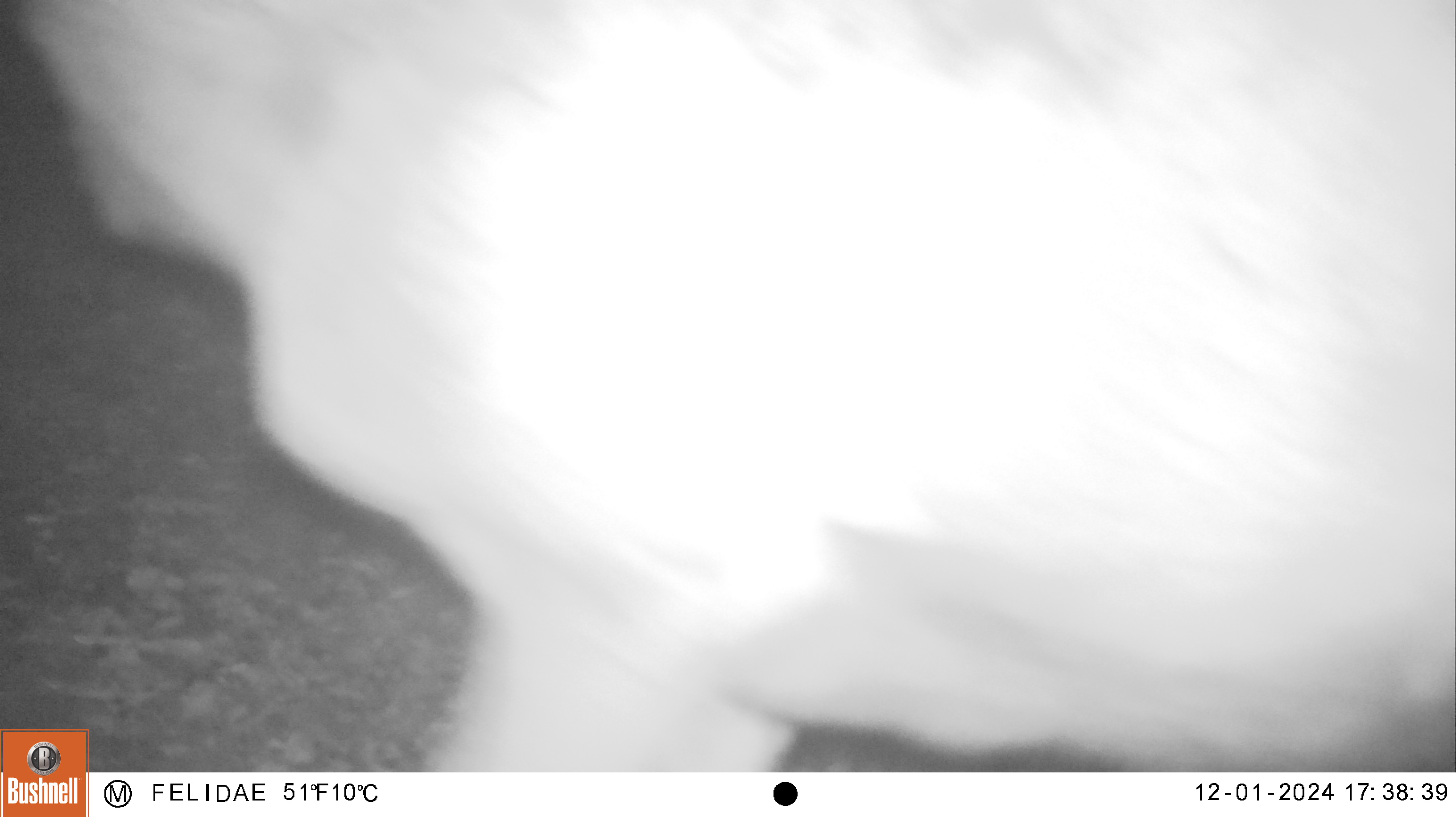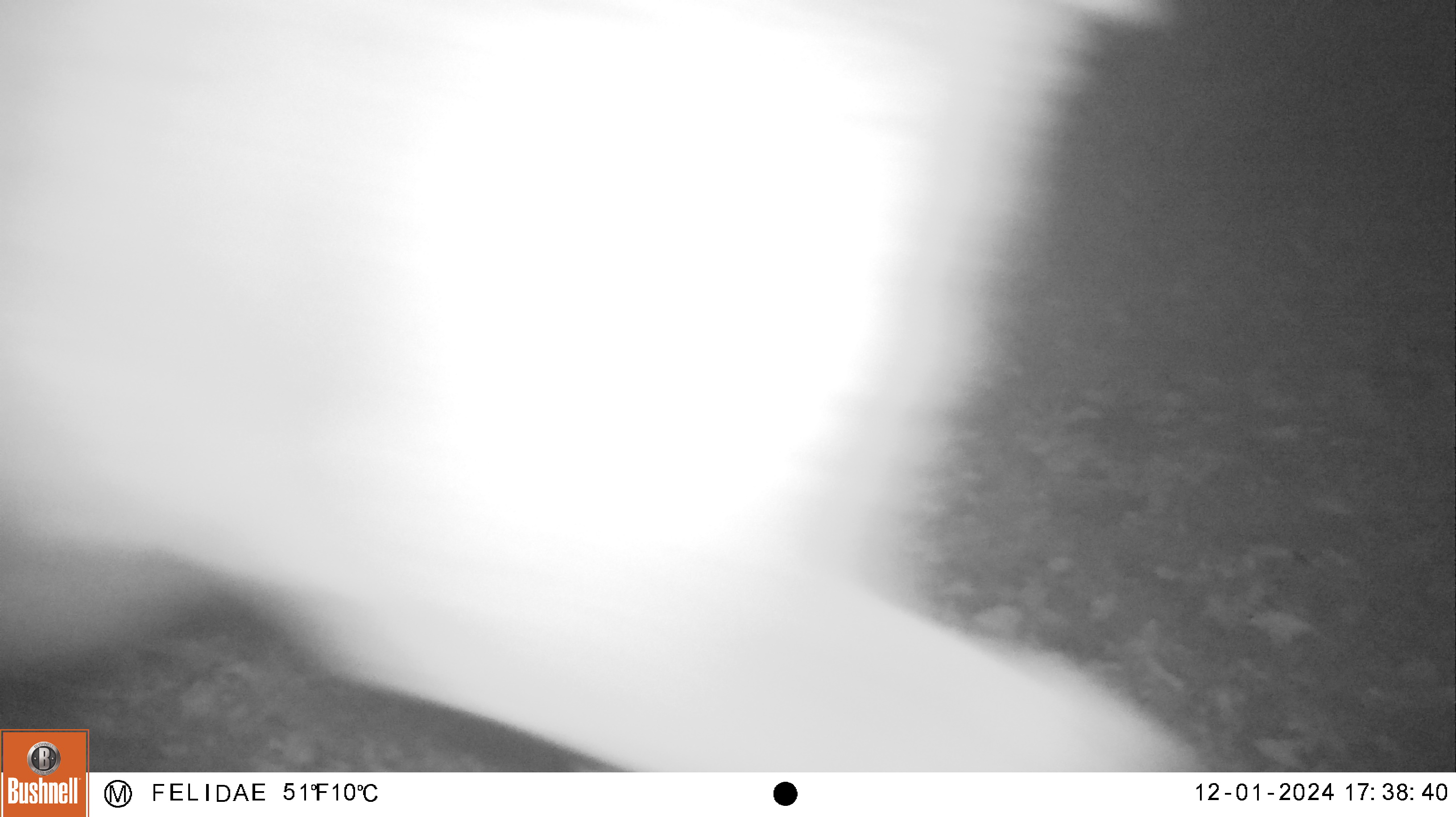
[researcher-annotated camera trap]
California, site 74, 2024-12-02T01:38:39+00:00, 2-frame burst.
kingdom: Animalia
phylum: Chordata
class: Mammalia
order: Artiodactyla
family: Cervidae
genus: Cervus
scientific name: Cervus canadensis nannodes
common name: tule elk